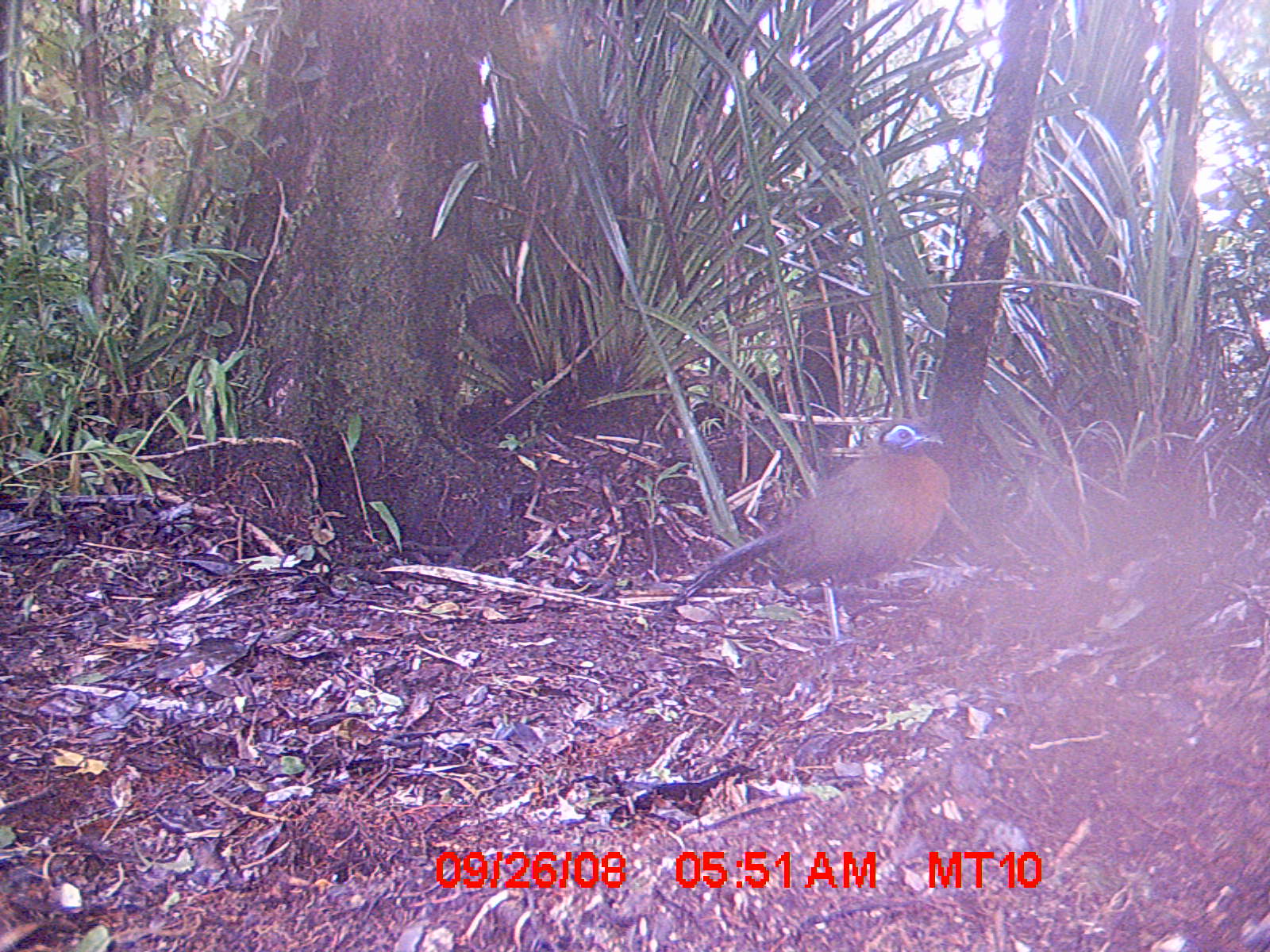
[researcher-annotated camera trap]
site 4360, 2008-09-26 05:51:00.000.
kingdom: Animalia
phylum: Chordata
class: Aves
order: Cuculiformes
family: Cuculidae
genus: Coua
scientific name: Coua serriana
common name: red-breasted coua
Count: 1.